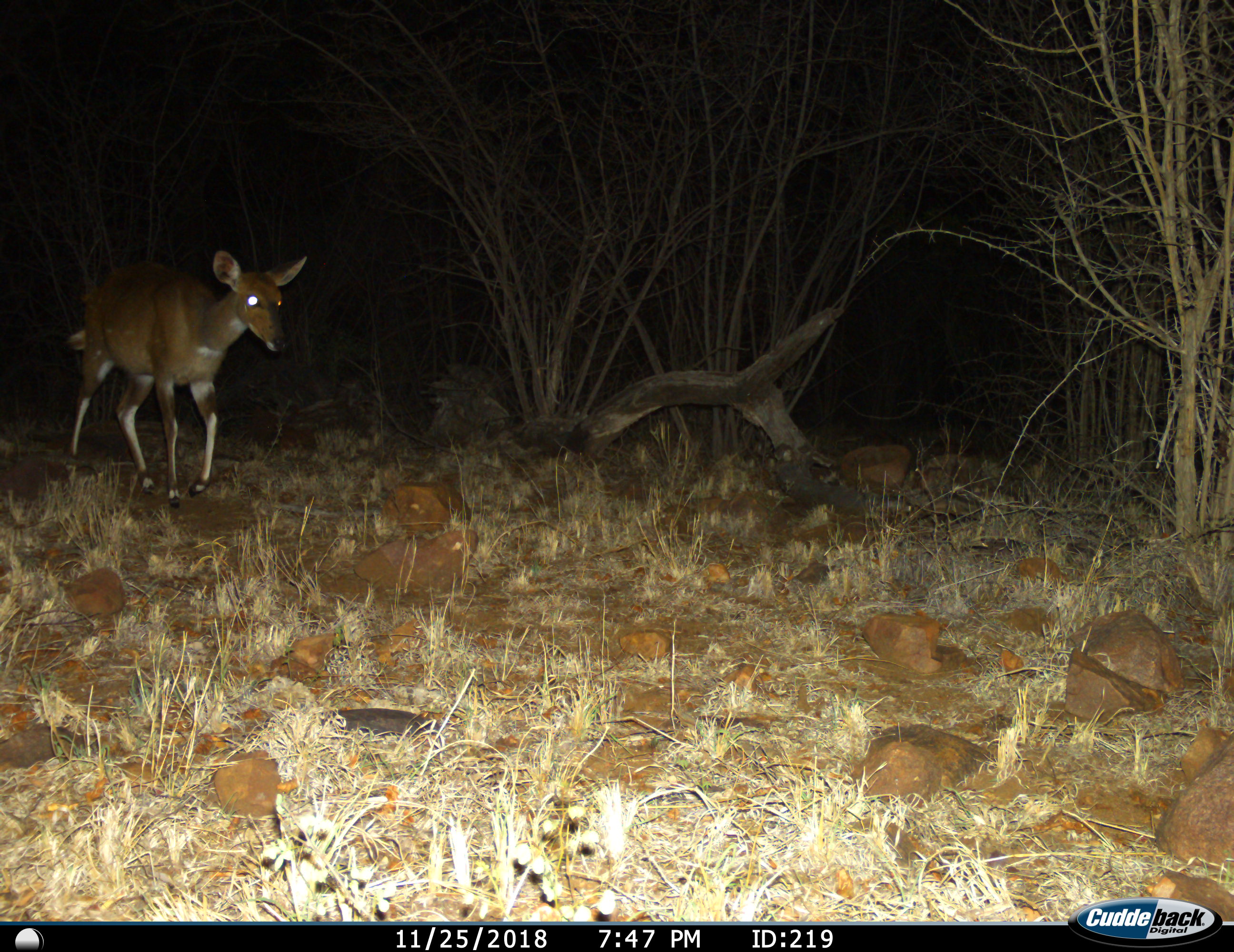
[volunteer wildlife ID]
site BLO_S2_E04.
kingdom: Animalia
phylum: Chordata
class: Mammalia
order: Artiodactyla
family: Bovidae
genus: Tragelaphus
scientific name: Tragelaphus scriptus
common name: bushbuck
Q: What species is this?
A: Bushbuck (Tragelaphus scriptus).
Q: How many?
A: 1.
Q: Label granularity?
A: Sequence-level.